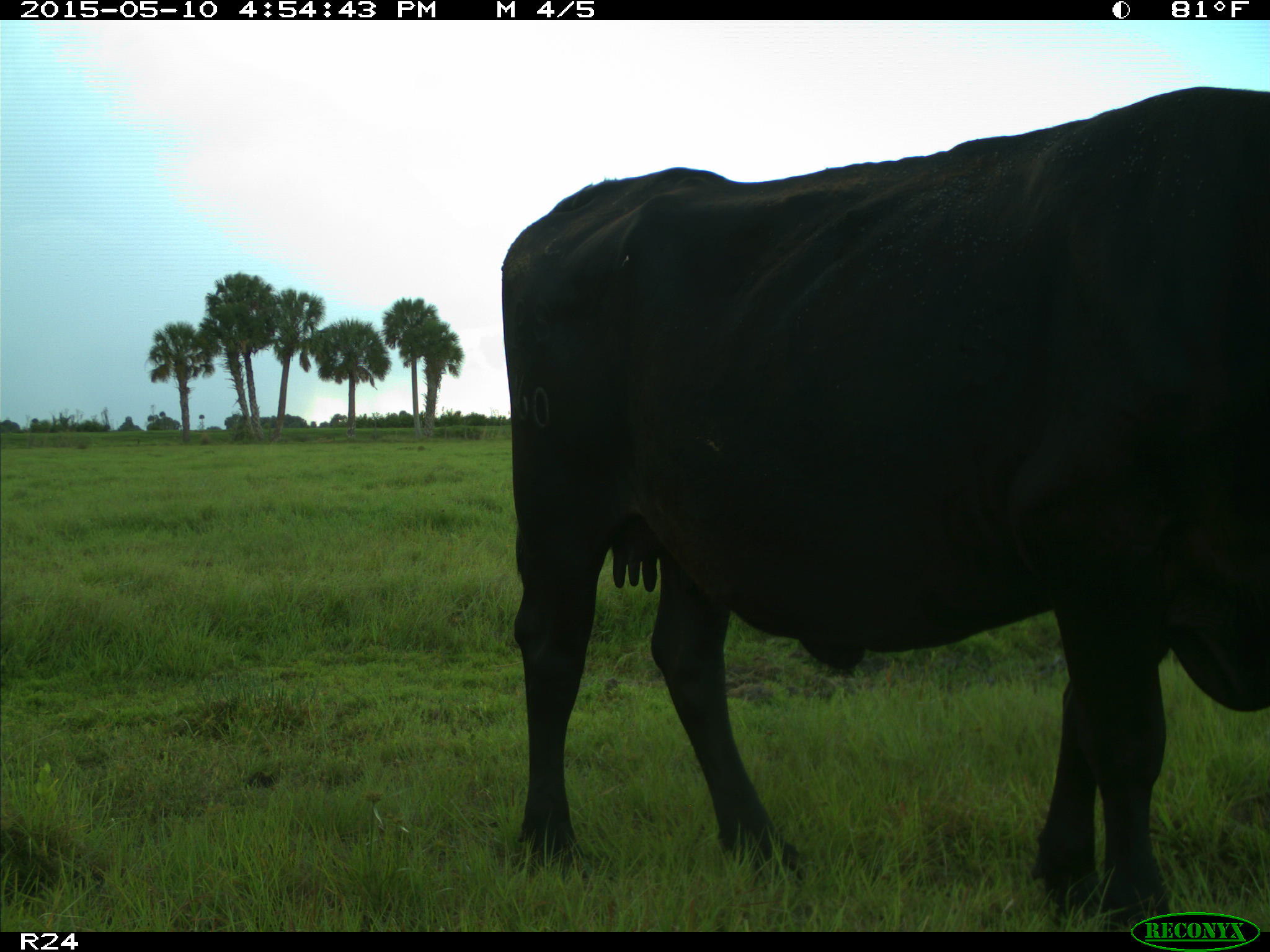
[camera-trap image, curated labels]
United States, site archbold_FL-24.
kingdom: Animalia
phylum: Chordata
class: Mammalia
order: Artiodactyla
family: Bovidae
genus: Bos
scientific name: Bos taurus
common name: domestic cow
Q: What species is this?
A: Bos taurus (domestic cow).